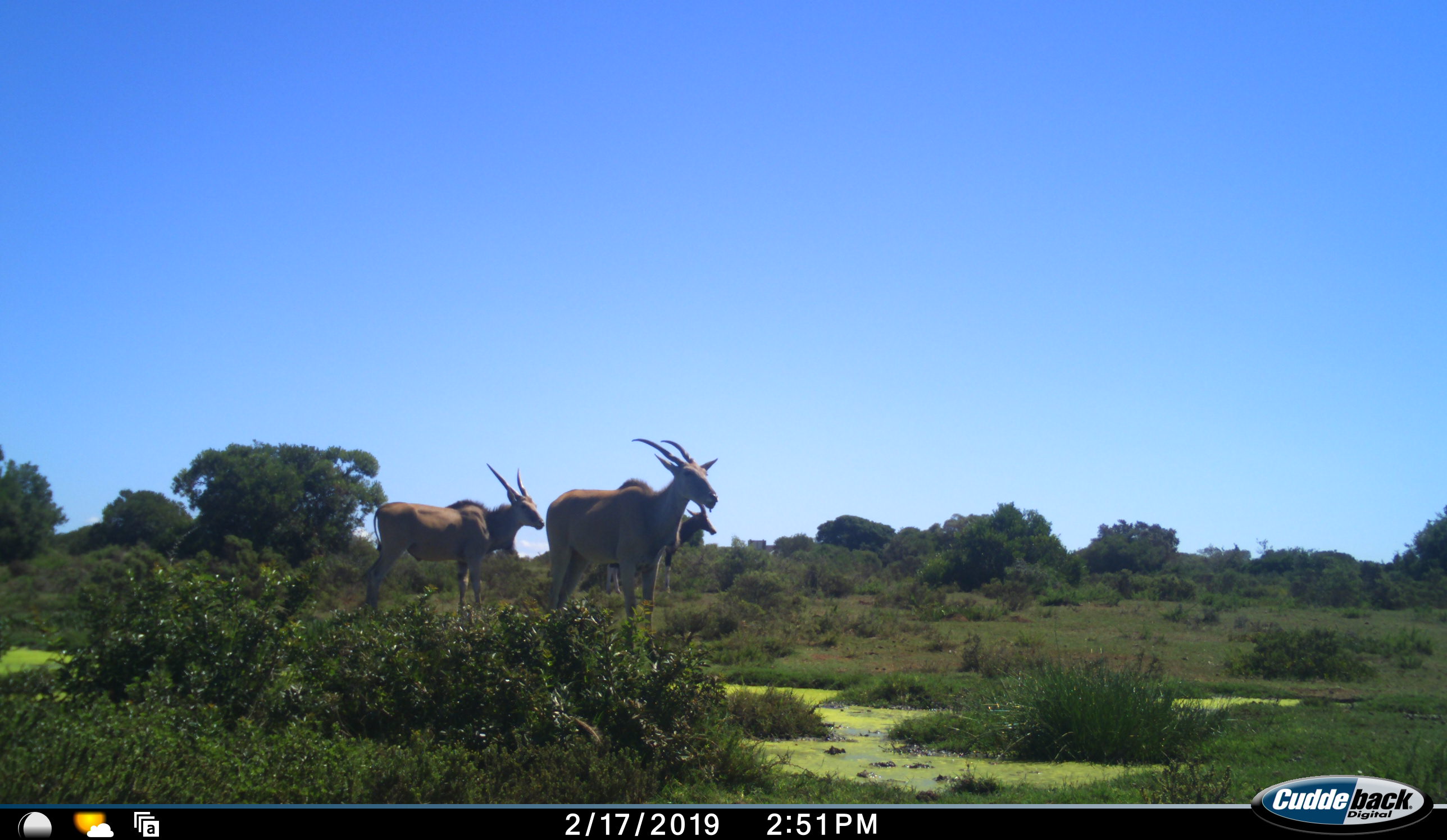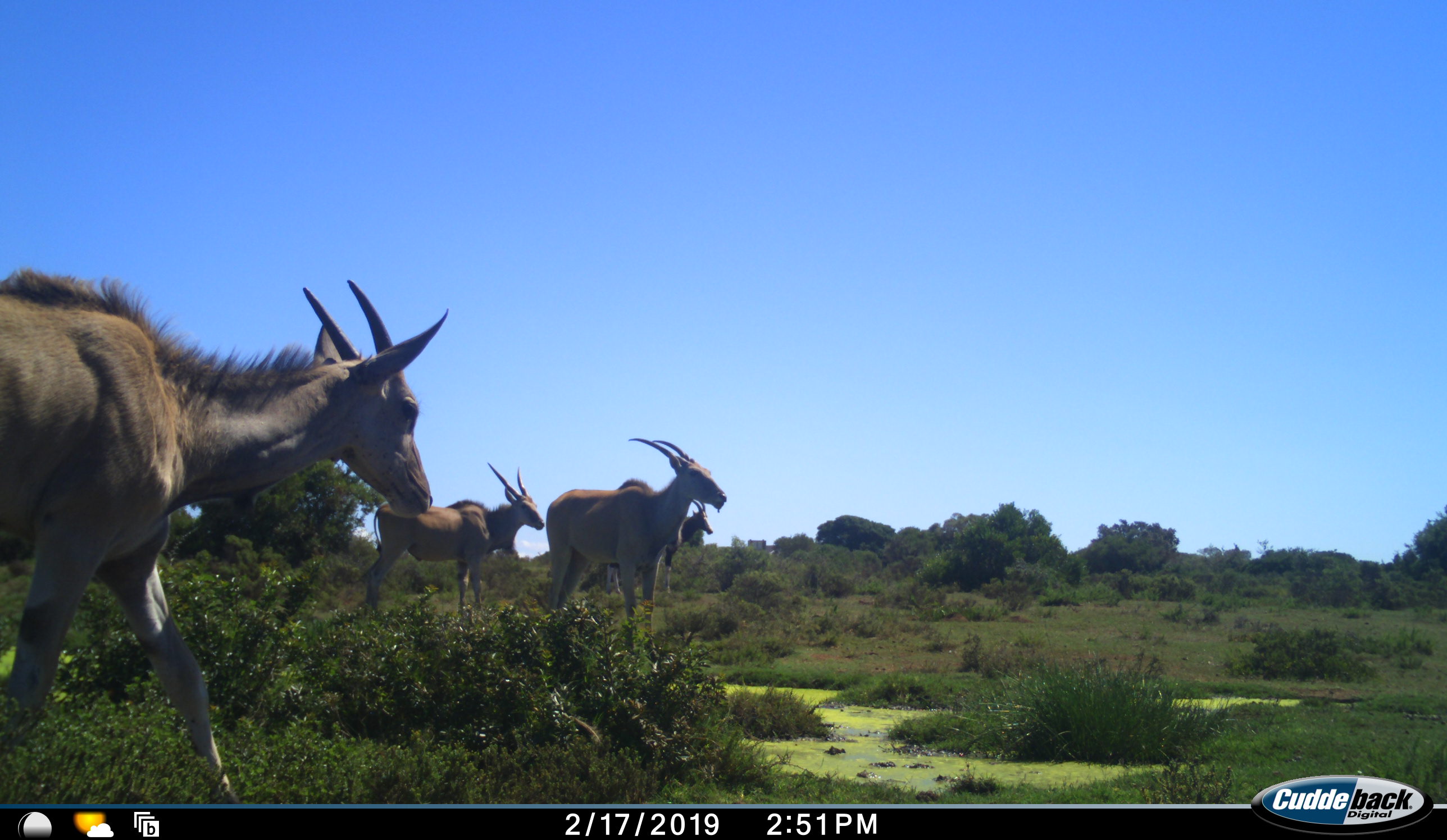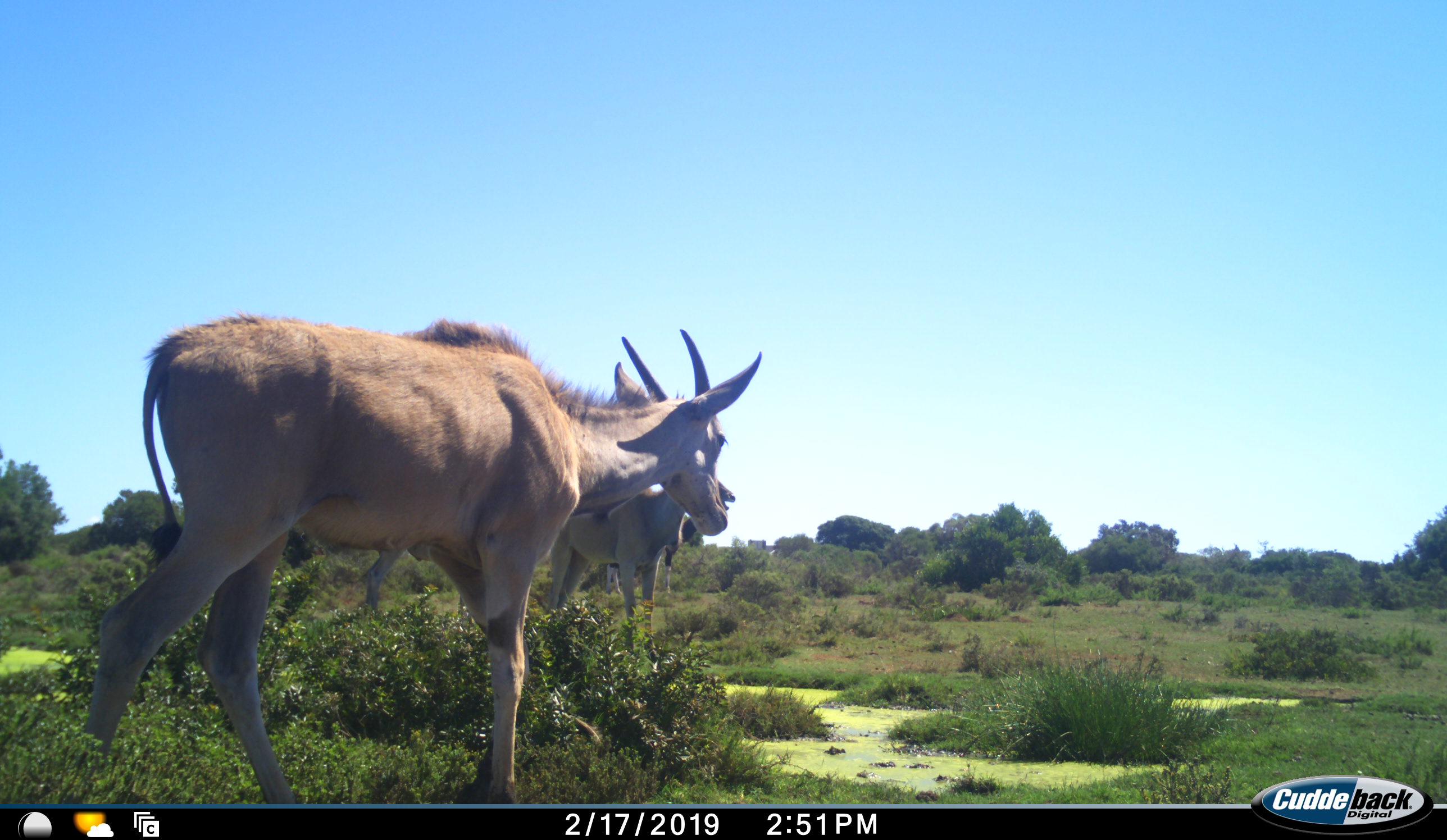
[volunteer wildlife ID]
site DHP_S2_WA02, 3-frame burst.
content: unidentified animal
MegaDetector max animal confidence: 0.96